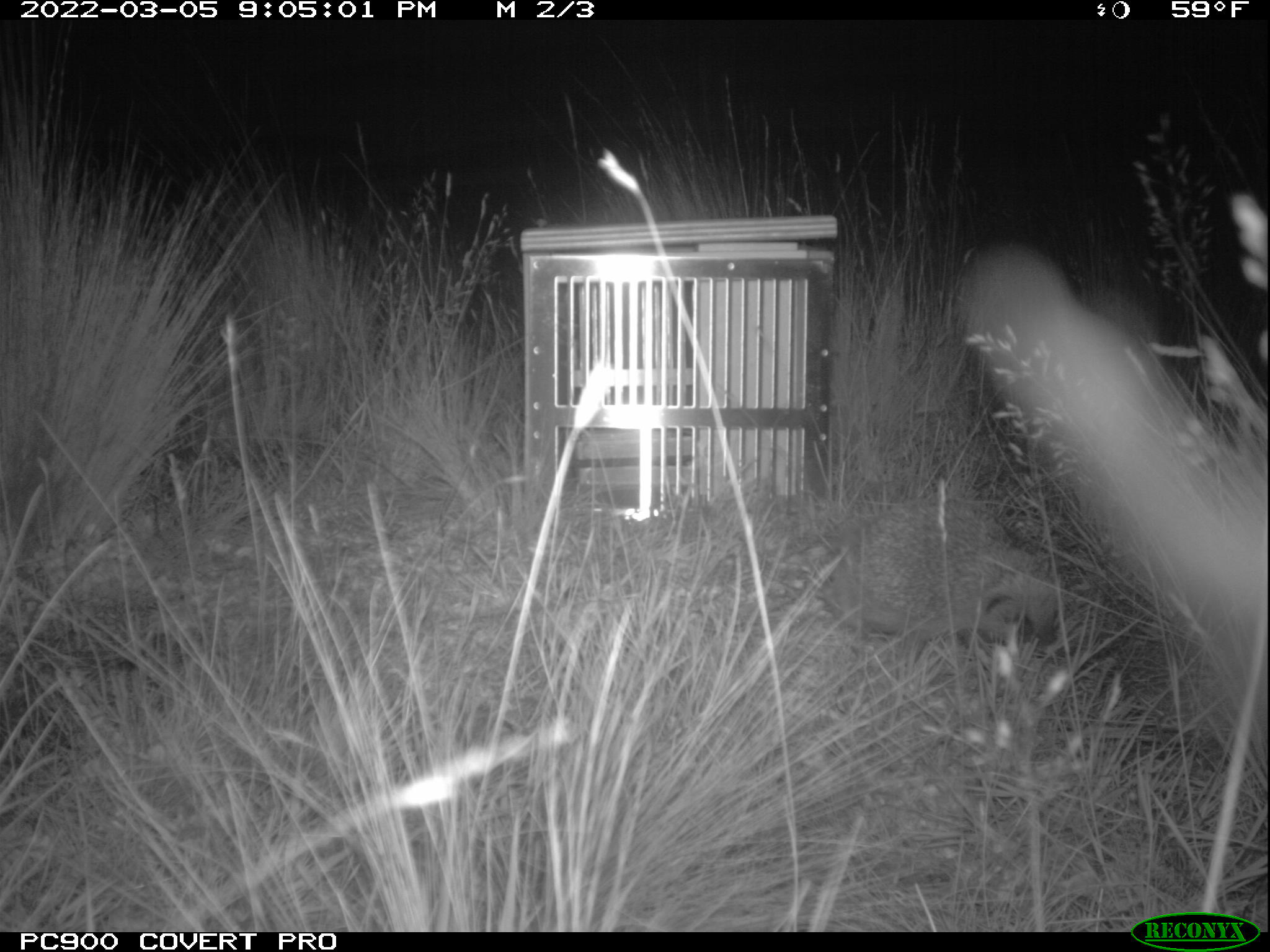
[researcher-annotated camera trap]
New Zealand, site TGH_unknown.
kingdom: Animalia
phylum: Chordata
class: Mammalia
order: Eulipotyphla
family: Erinaceidae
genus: Erinaceus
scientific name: Erinaceus europaeus europaeus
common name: european hedgehog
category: hedgehog